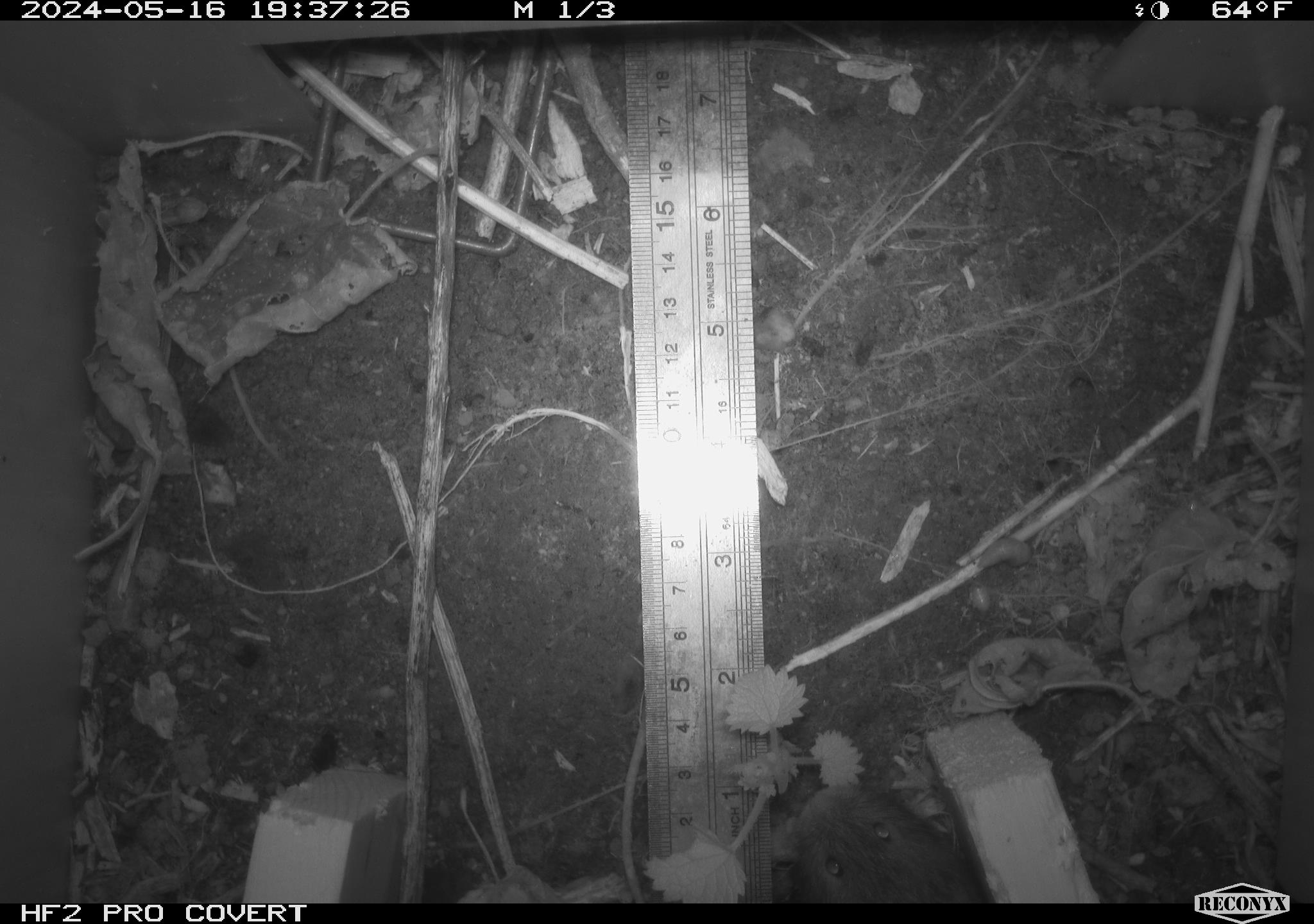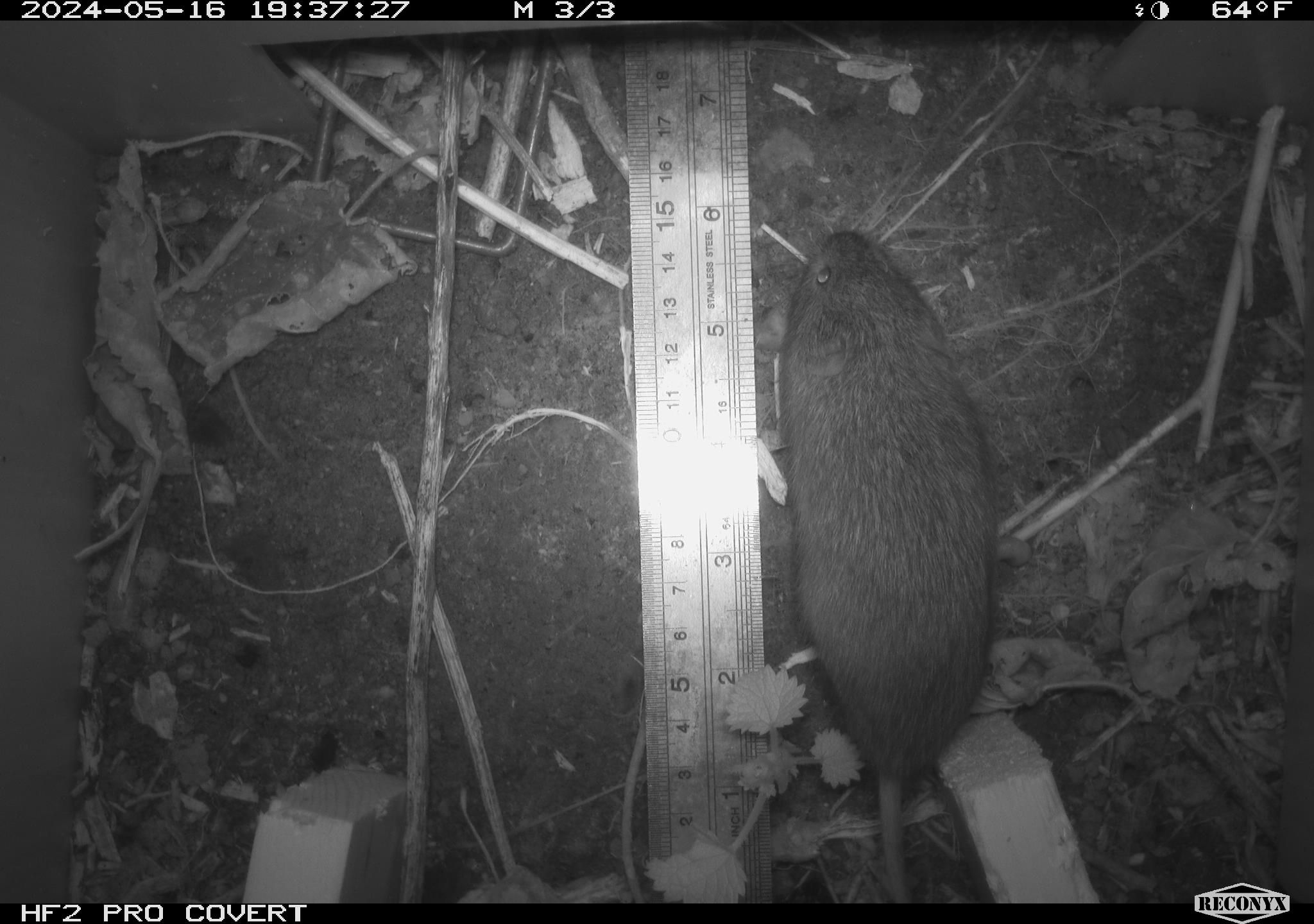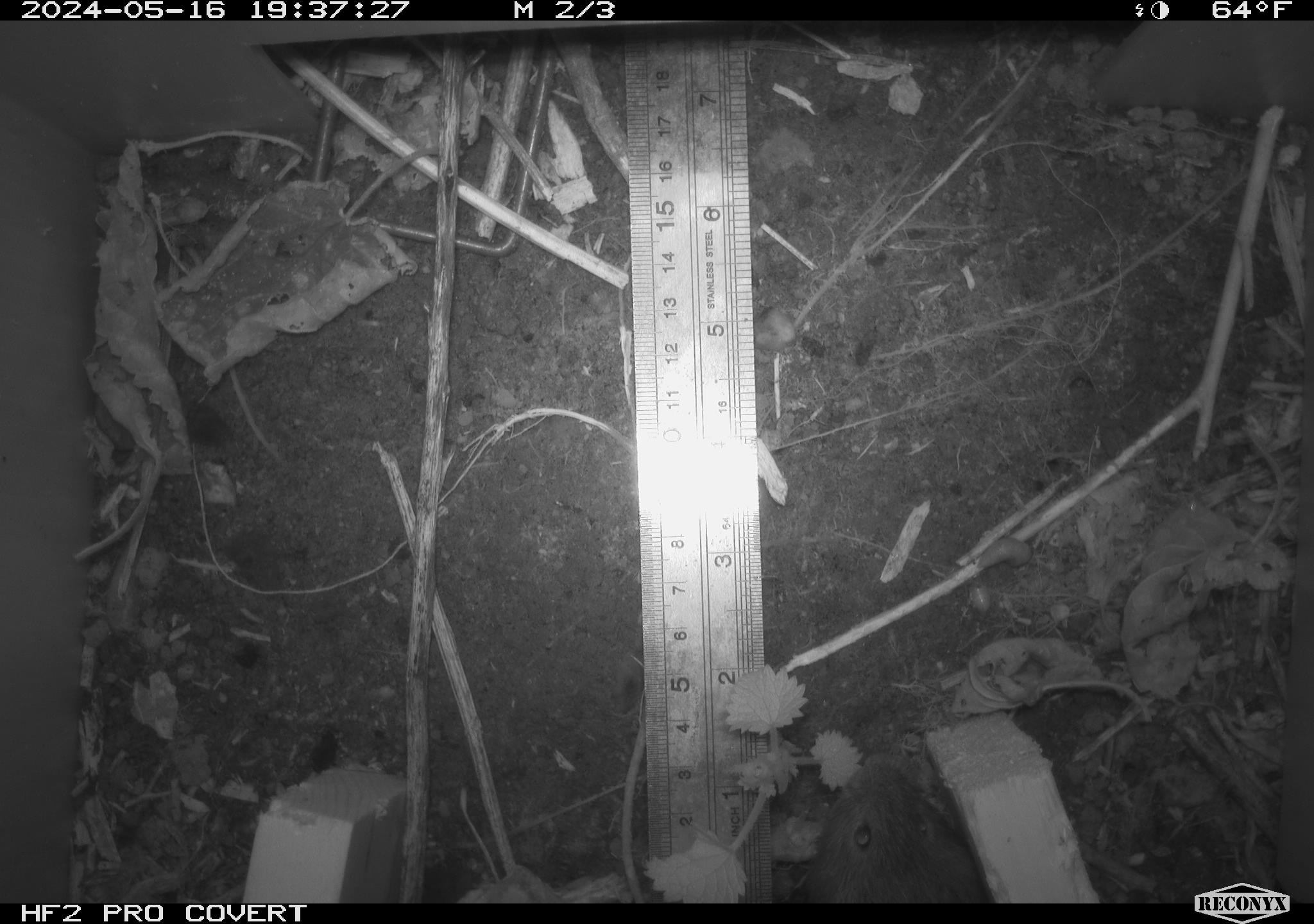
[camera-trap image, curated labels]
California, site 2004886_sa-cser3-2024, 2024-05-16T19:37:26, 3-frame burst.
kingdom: Animalia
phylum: Chordata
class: Mammalia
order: Rodentia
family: Cricetidae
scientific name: Cricetidae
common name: hamsters, voles, lemmings, and allies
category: cricetidae family